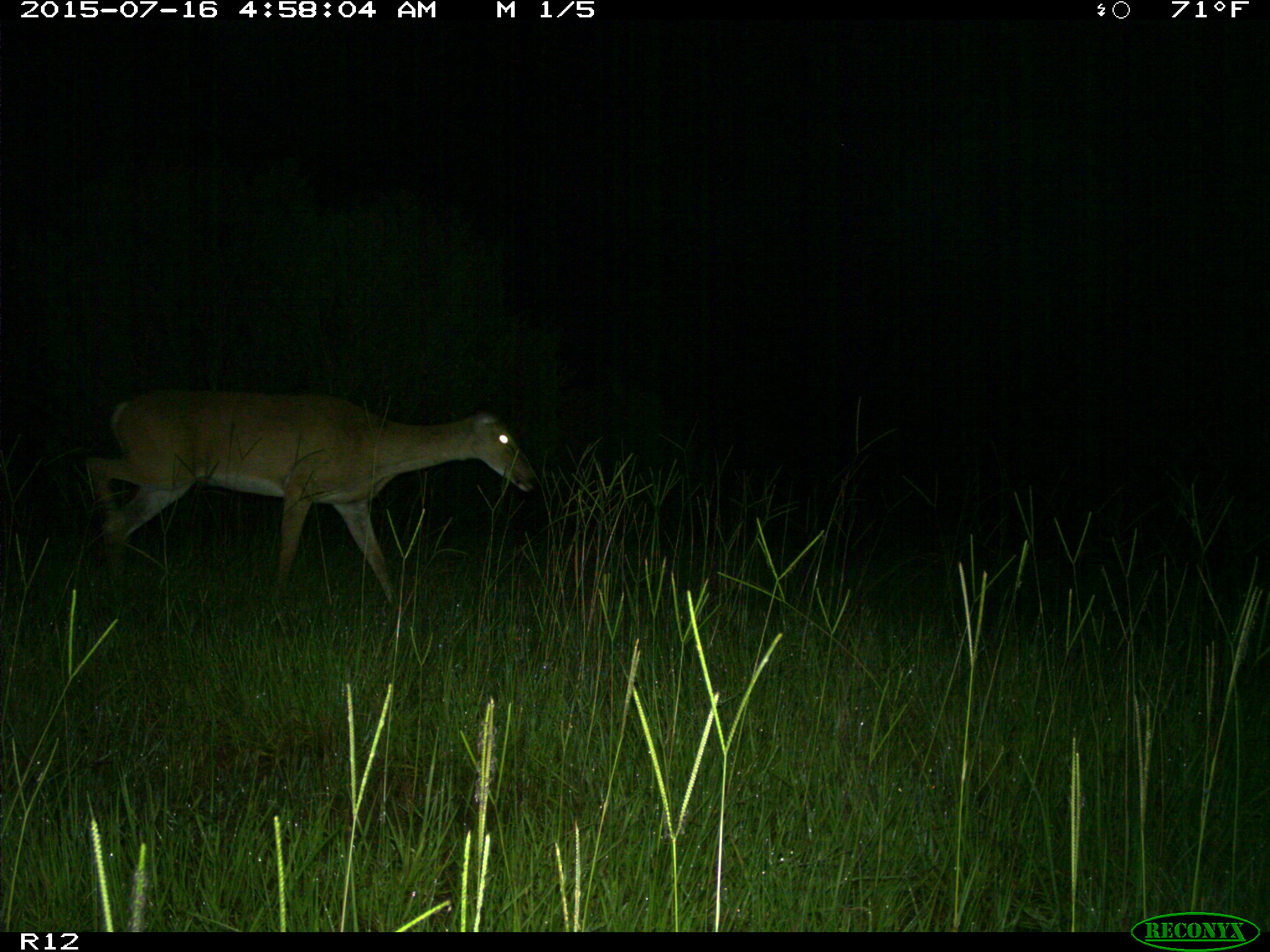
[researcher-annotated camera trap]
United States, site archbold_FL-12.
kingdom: Animalia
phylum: Chordata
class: Mammalia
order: Artiodactyla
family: Cervidae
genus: Odocoileus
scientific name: Odocoileus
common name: deer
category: unidentified deer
Unidentified deer (deer) (Odocoileus).